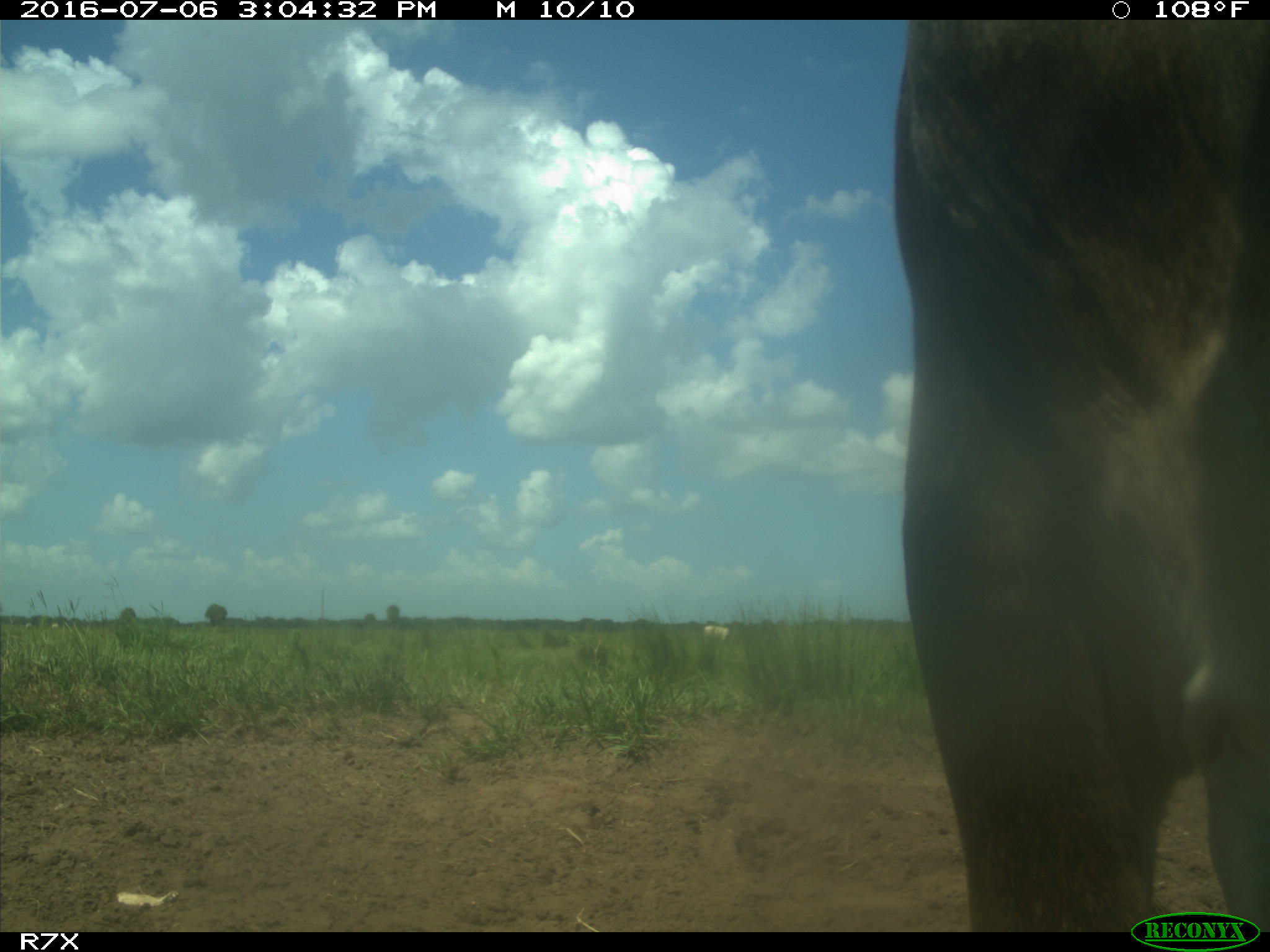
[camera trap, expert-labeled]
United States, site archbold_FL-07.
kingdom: Animalia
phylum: Chordata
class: Mammalia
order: Artiodactyla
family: Bovidae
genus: Bos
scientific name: Bos taurus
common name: domestic cow